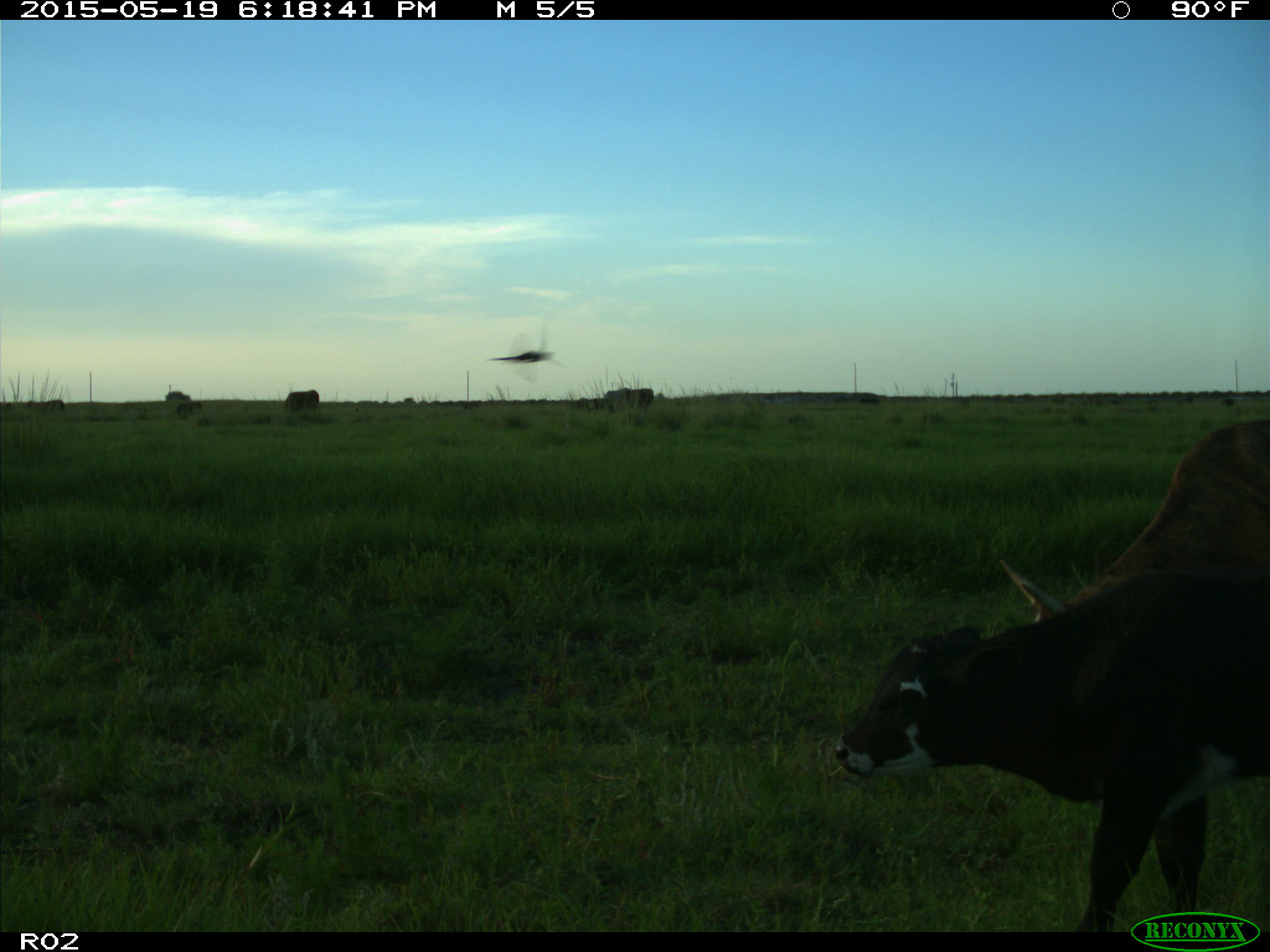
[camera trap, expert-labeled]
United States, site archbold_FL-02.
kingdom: Animalia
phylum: Chordata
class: Mammalia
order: Artiodactyla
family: Bovidae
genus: Bos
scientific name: Bos taurus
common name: domestic cow